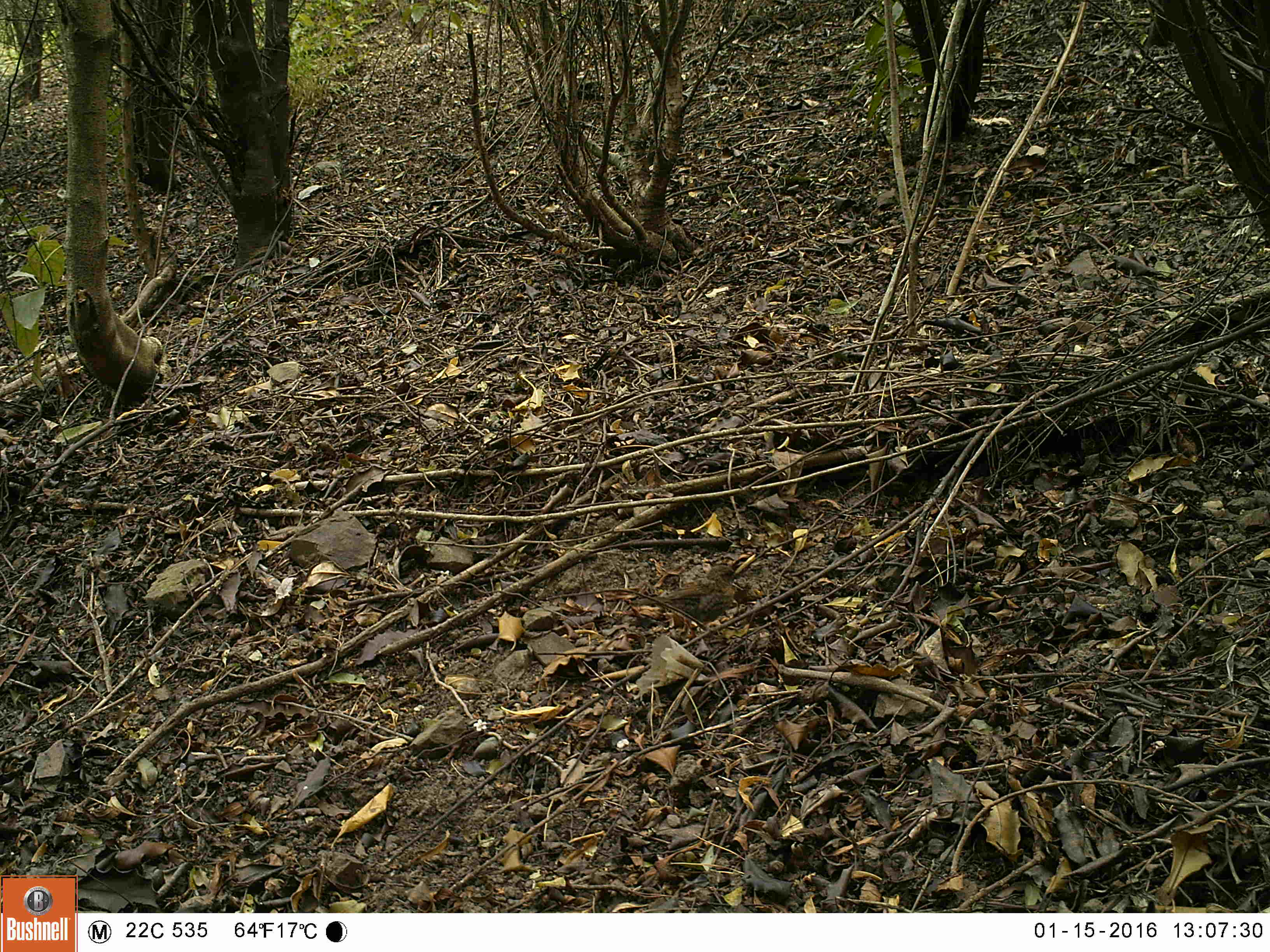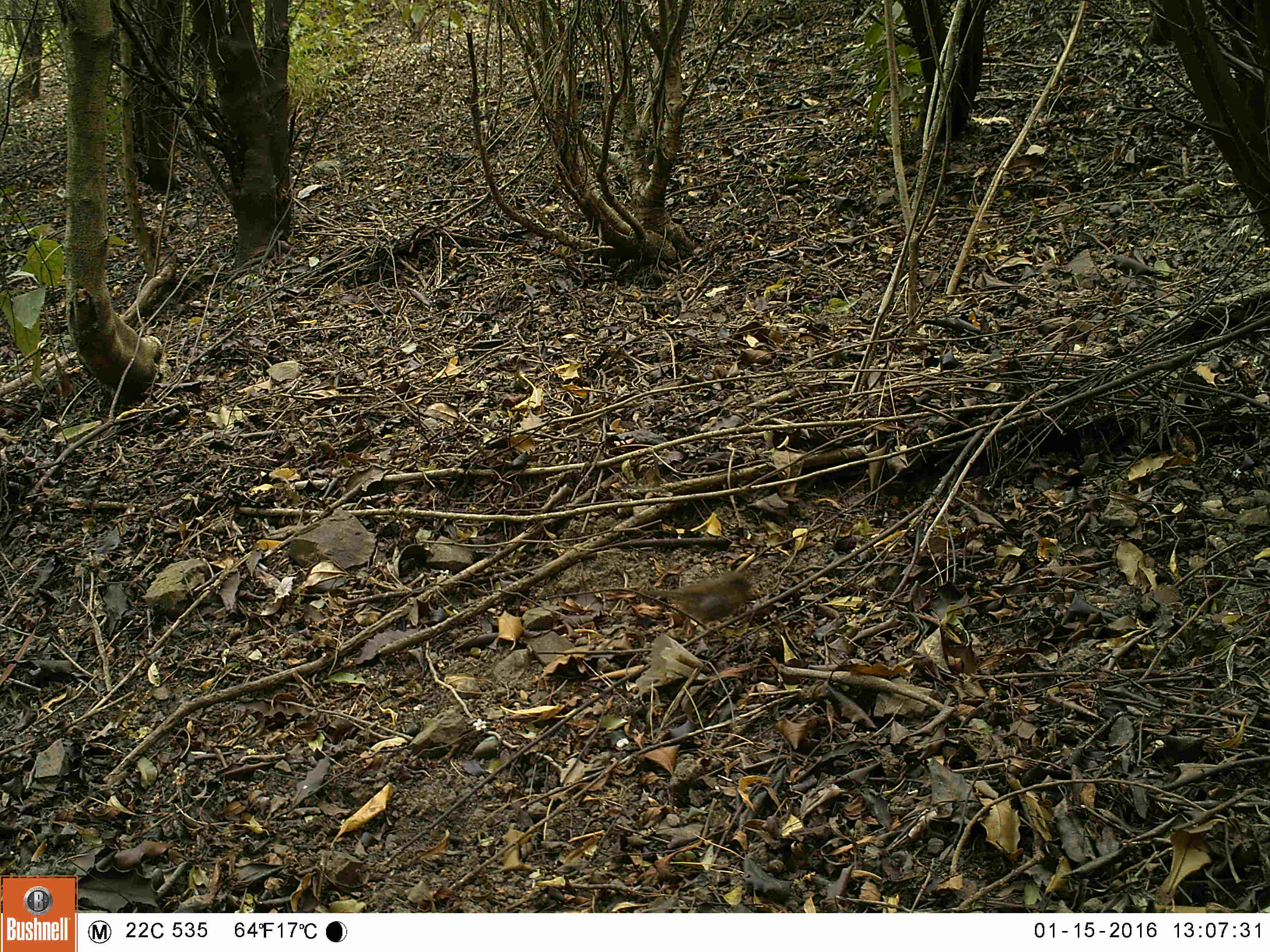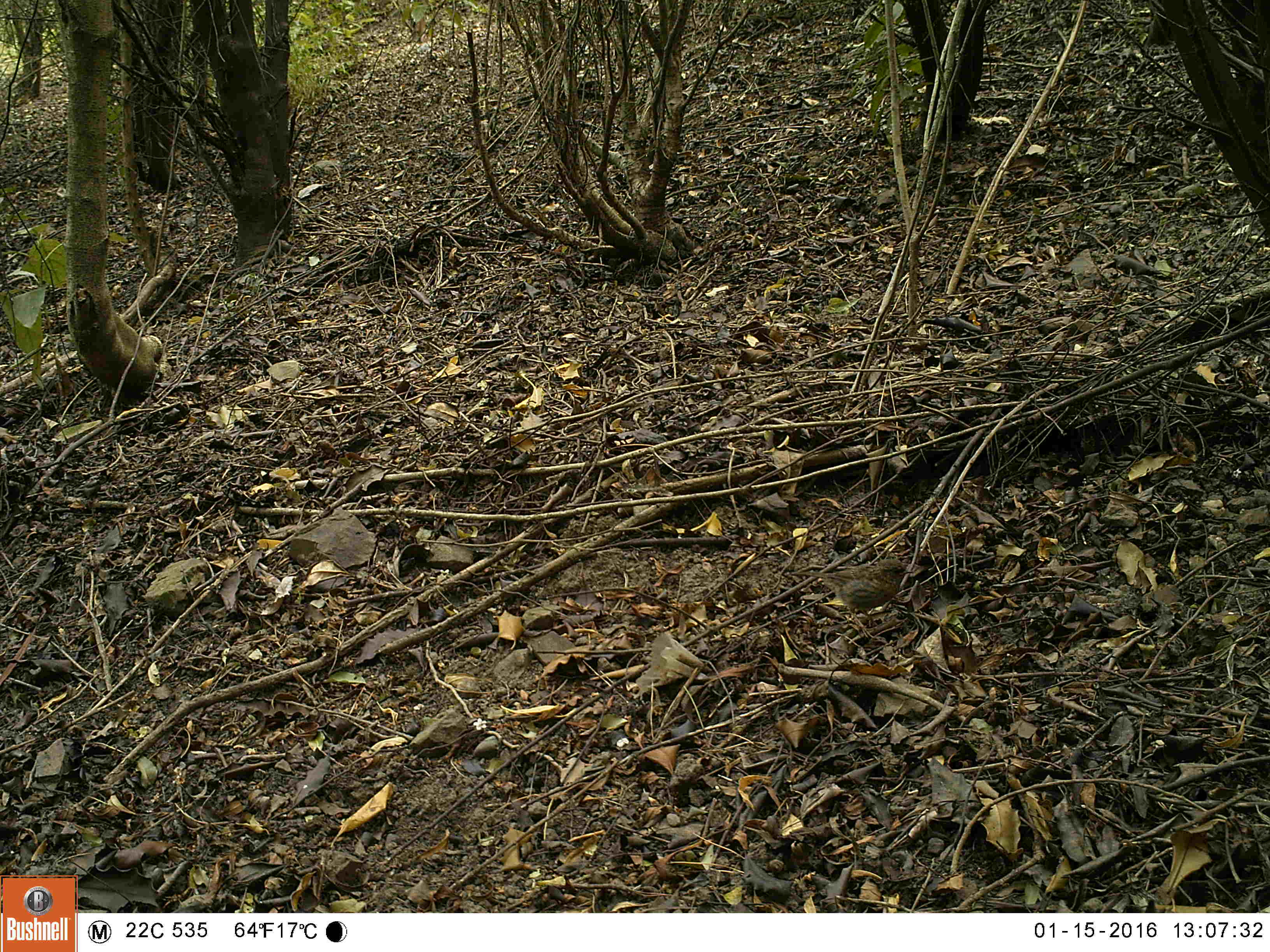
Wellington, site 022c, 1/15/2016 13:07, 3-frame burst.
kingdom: Animalia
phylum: Chordata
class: Aves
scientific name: Aves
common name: bird